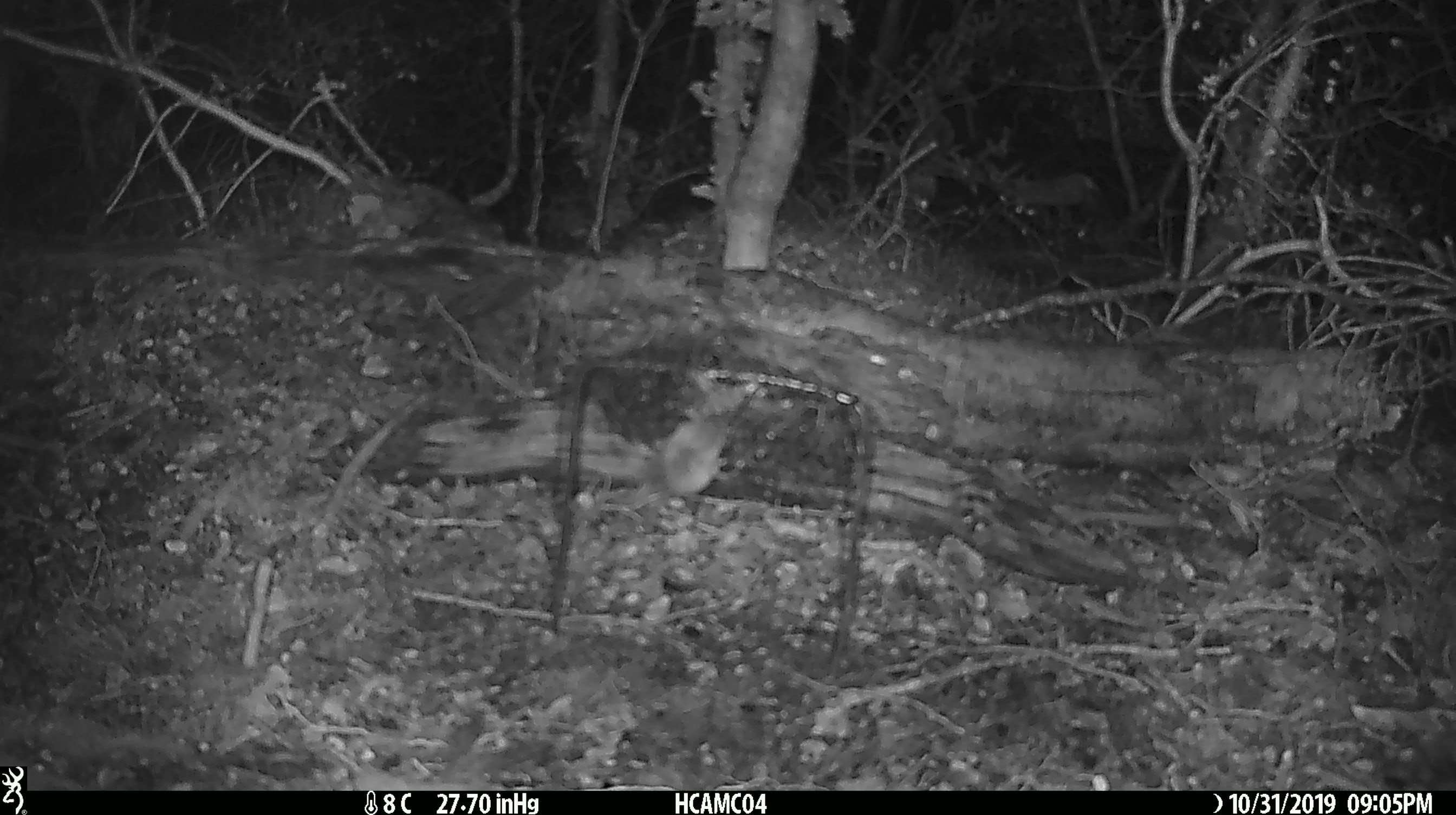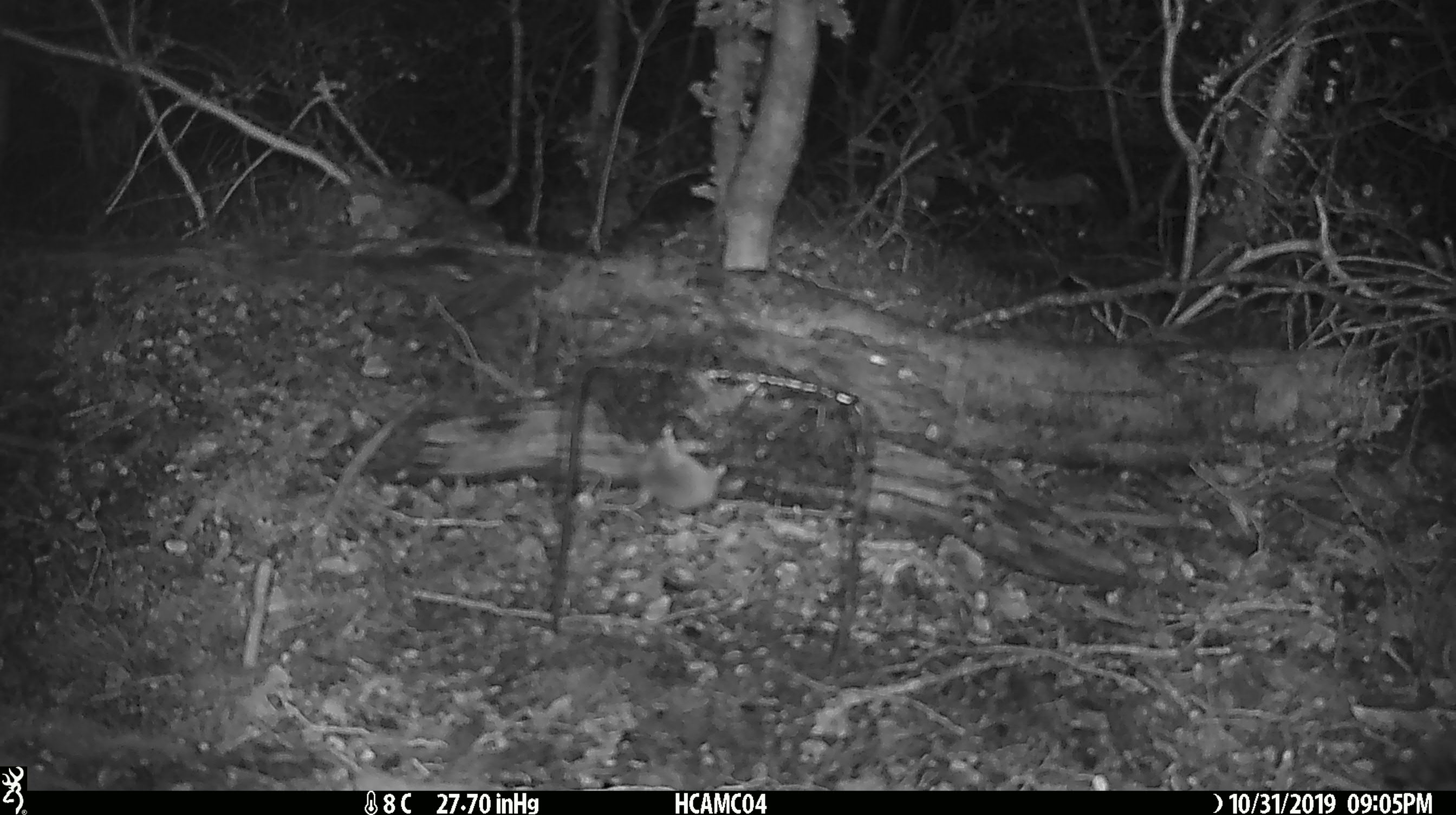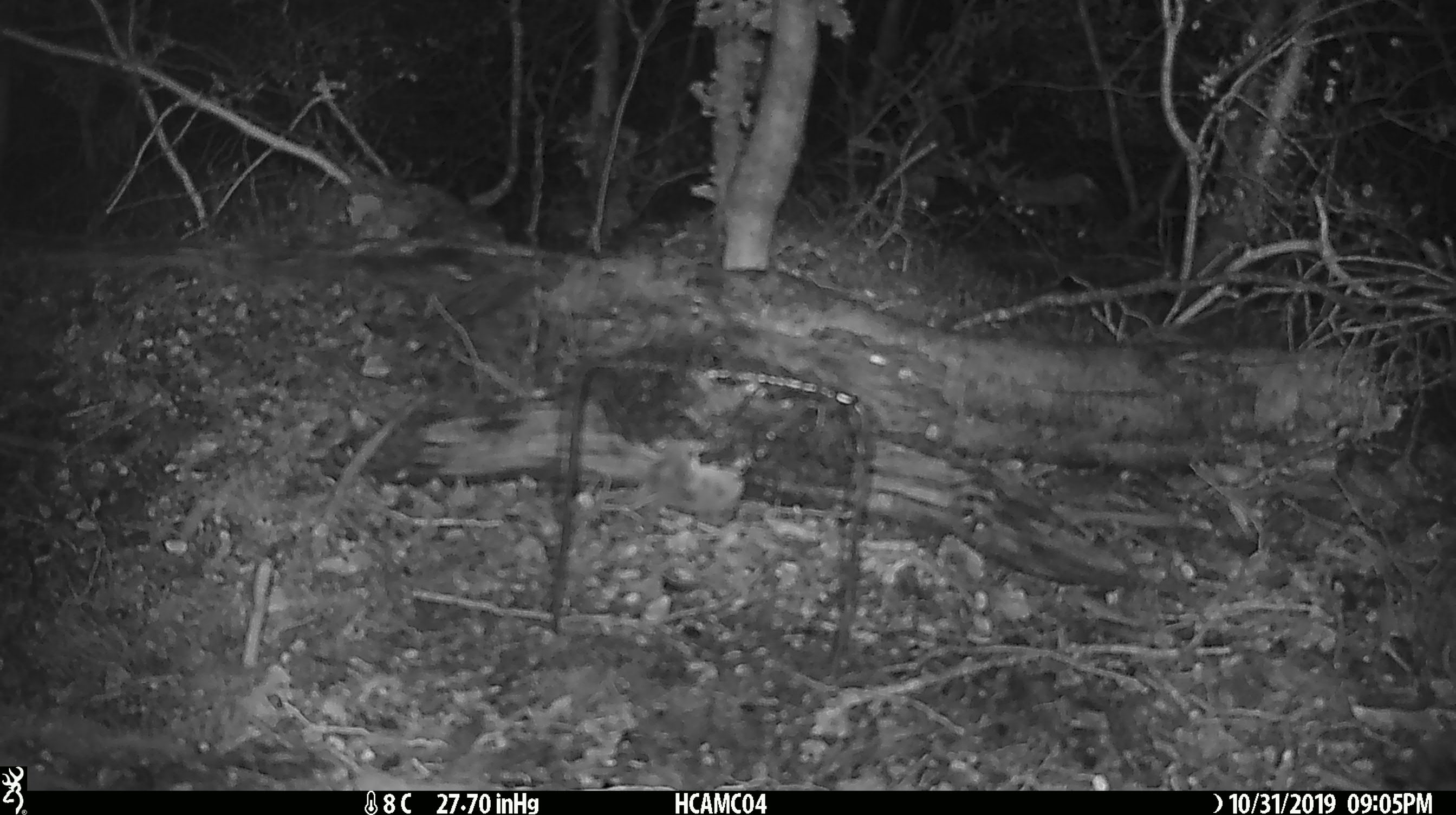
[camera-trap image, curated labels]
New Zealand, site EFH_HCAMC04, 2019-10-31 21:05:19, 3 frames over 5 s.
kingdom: Animalia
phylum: Chordata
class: Mammalia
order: Rodentia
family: Muridae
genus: Mus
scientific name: Mus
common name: mouse